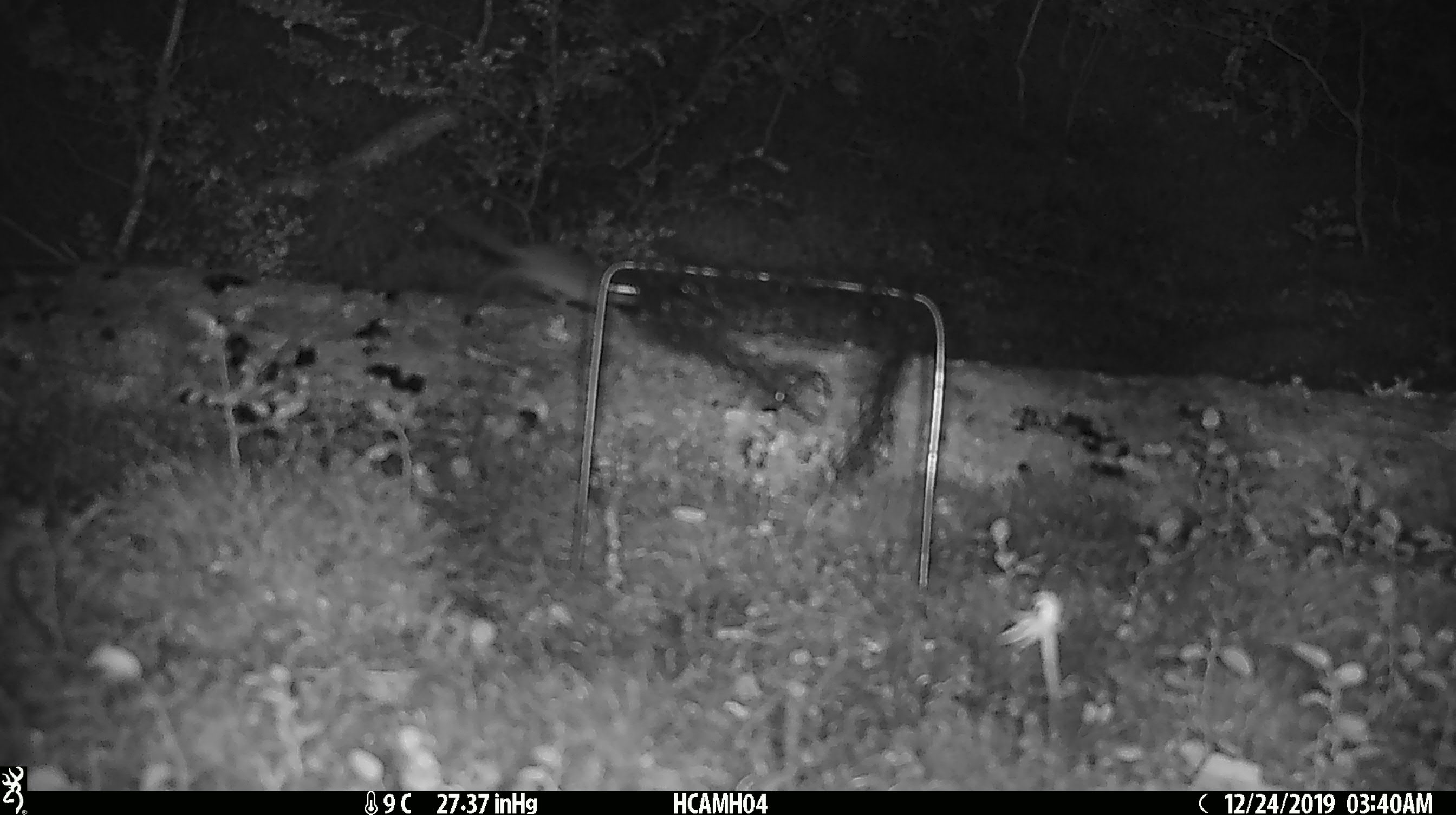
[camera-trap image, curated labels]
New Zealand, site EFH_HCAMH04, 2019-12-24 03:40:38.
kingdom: Animalia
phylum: Chordata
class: Mammalia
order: Rodentia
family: Muridae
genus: Mus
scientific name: Mus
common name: mouse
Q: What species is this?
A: Mouse (Mus).